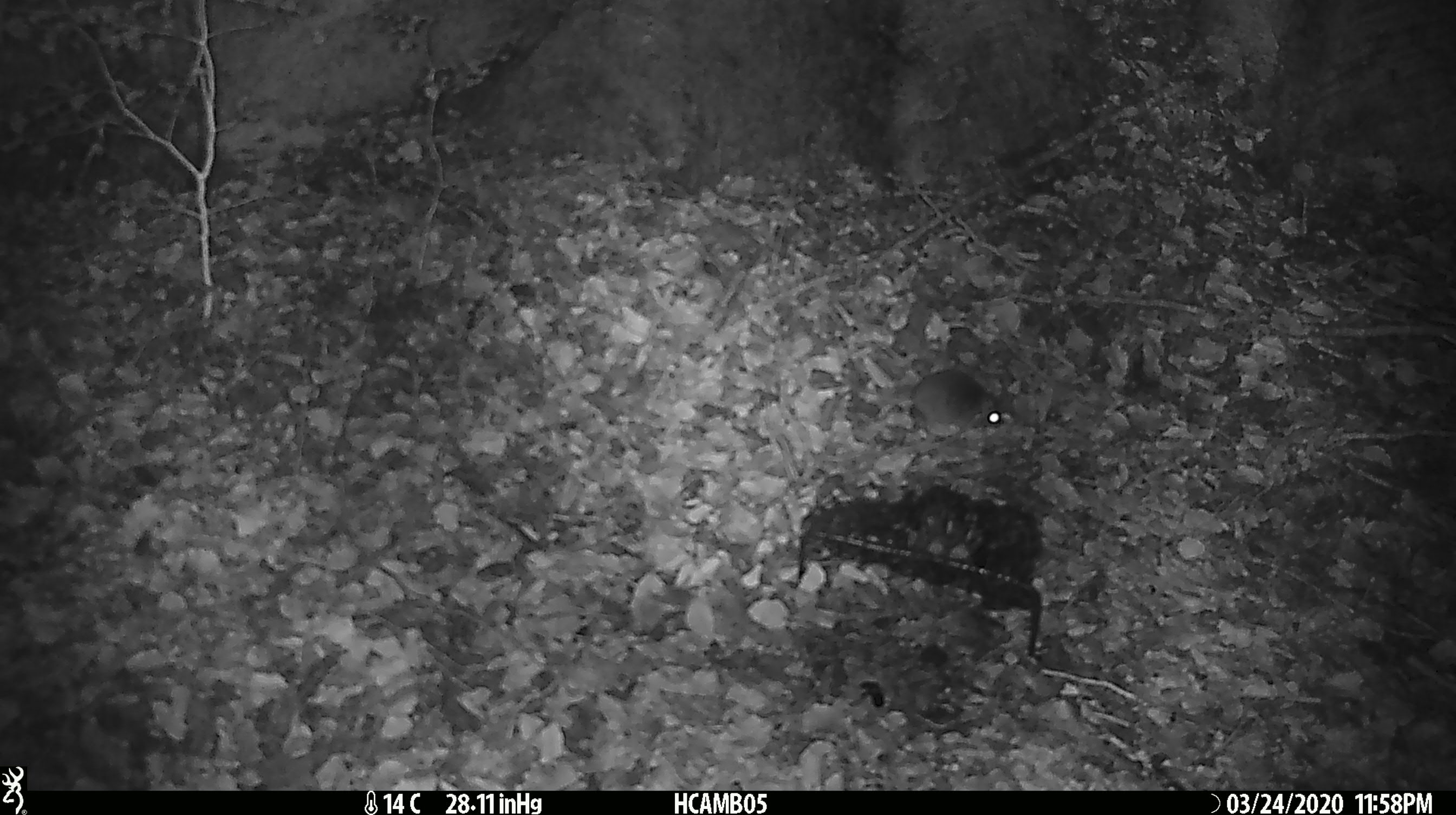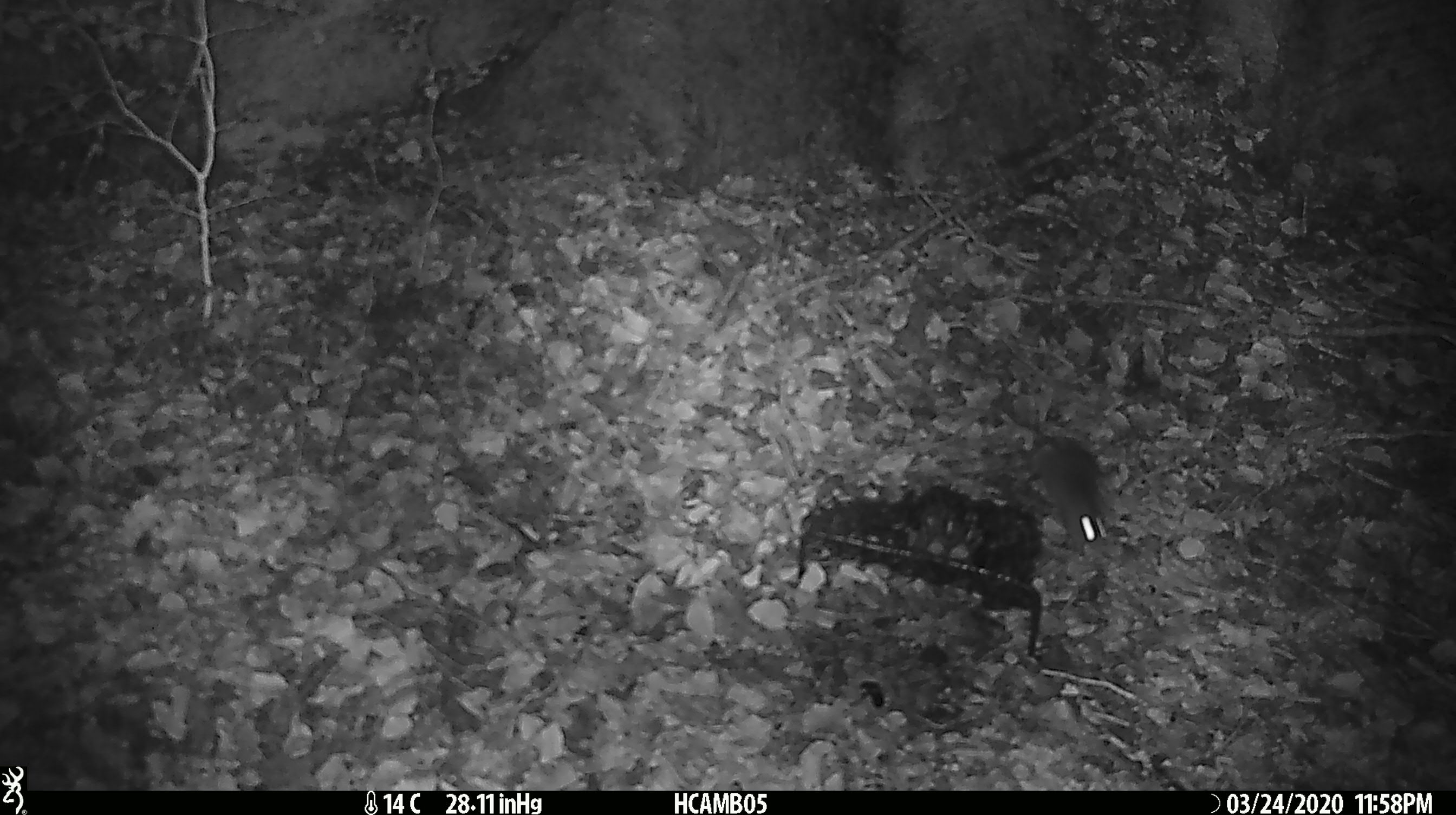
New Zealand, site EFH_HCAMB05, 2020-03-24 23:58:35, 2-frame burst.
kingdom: Animalia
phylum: Chordata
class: Mammalia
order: Rodentia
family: Muridae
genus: Mus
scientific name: Mus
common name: mouse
Mouse (Mus).